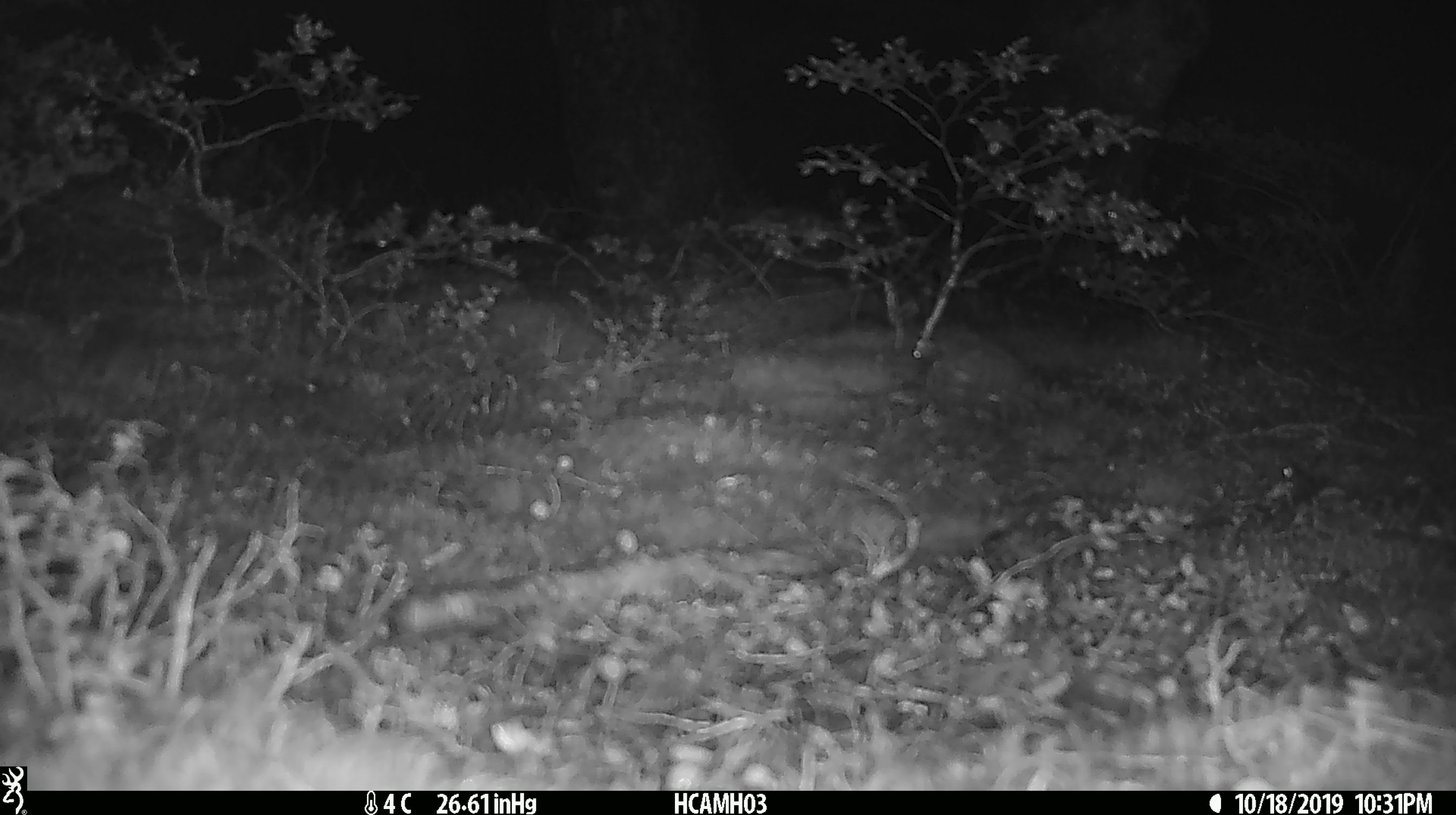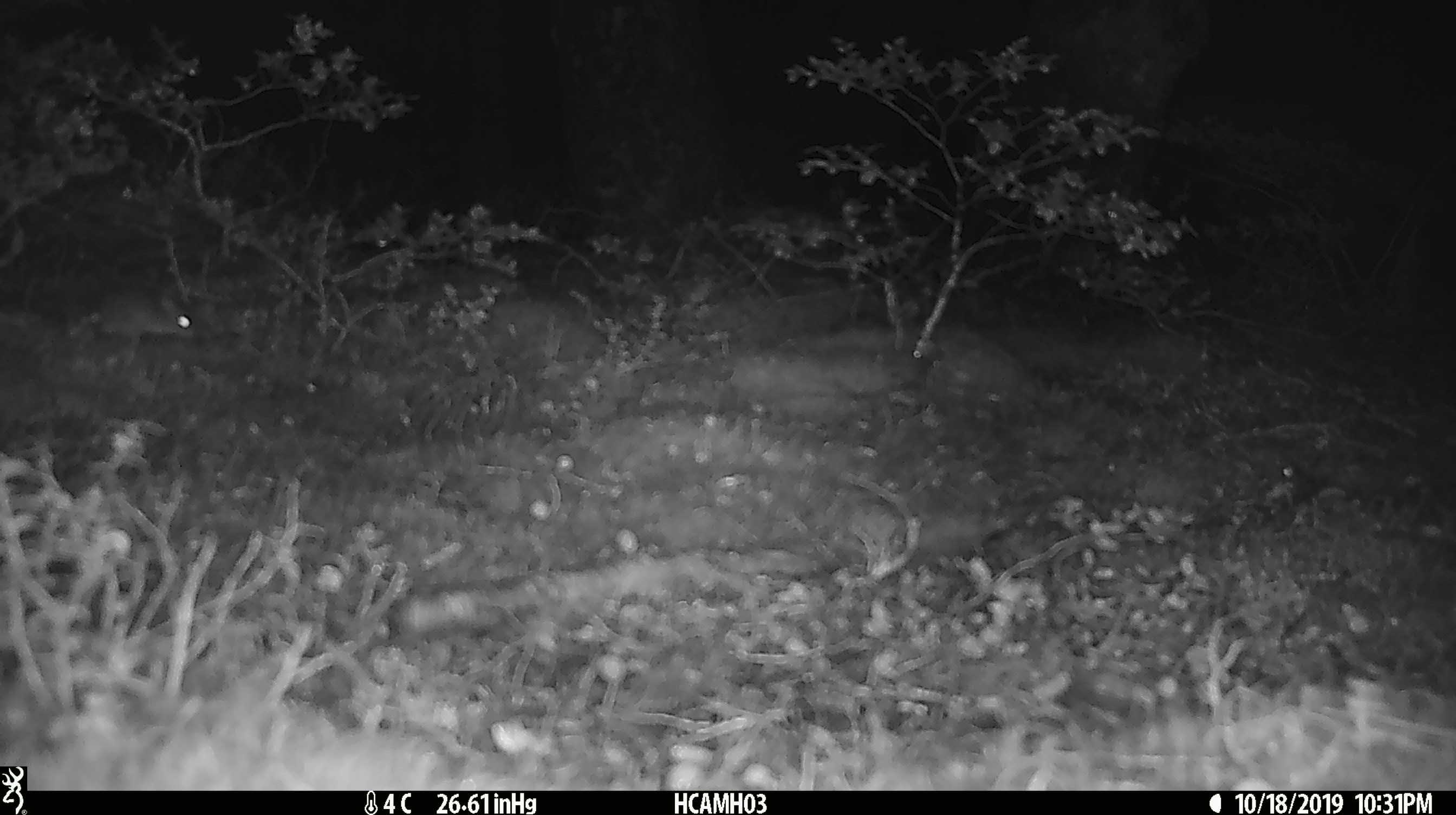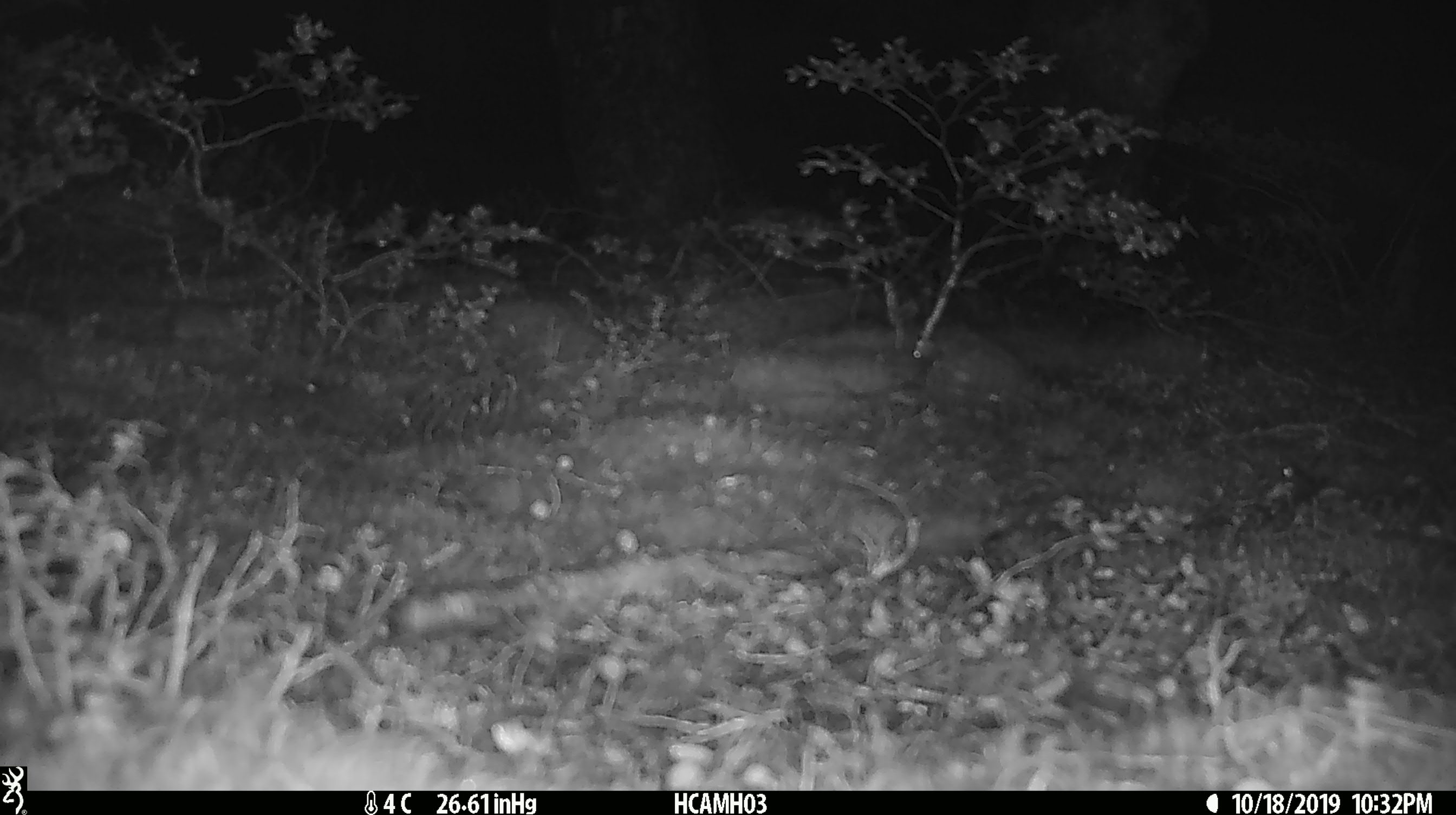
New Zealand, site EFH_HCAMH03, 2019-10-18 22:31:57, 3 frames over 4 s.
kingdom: Animalia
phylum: Chordata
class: Mammalia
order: Rodentia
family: Muridae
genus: Mus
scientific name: Mus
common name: mouse